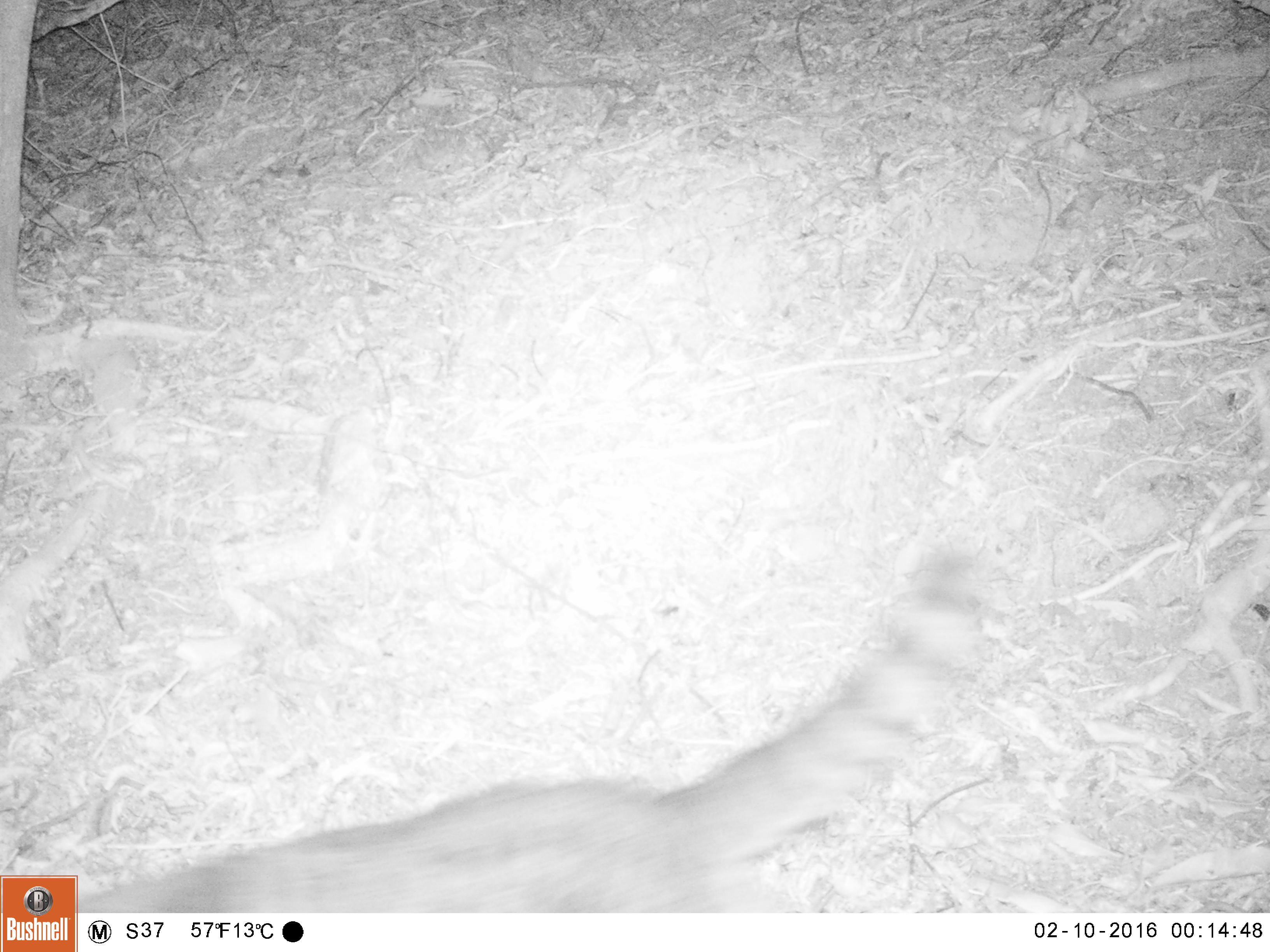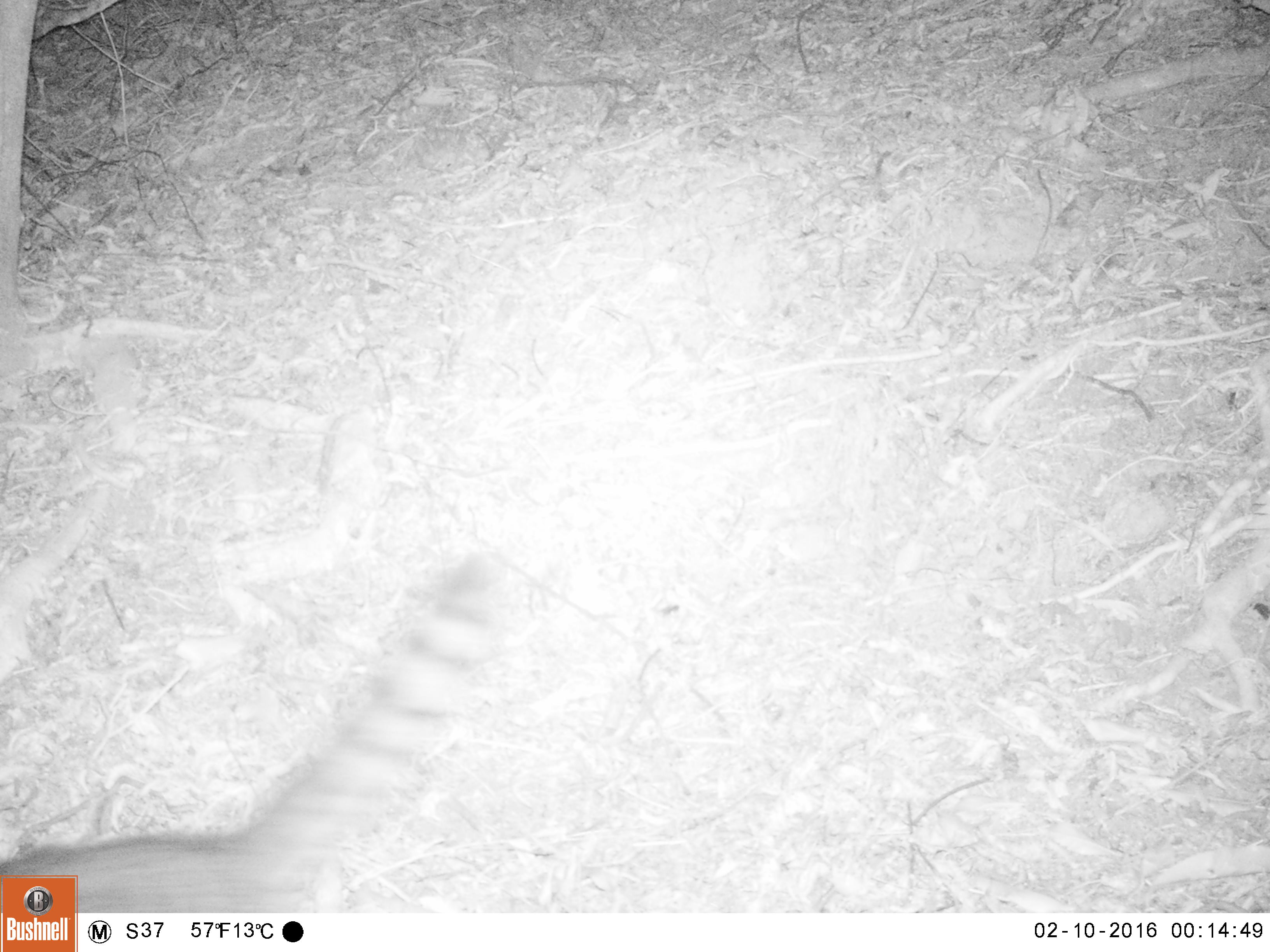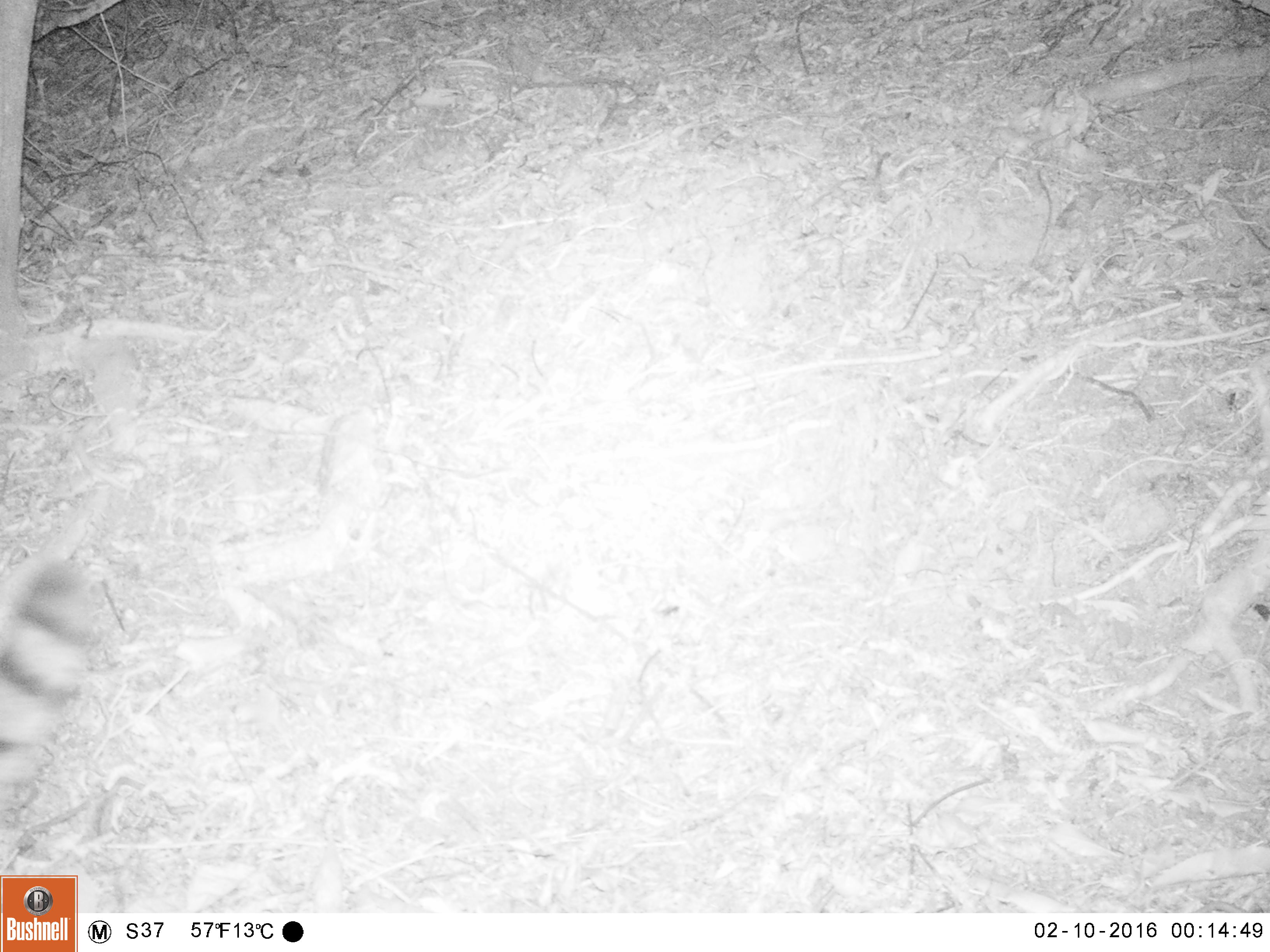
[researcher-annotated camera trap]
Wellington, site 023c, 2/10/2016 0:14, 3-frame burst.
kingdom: Animalia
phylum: Chordata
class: Mammalia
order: Carnivora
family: Felidae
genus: Felis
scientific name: Felis catus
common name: cat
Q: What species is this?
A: Cat (Felis catus).